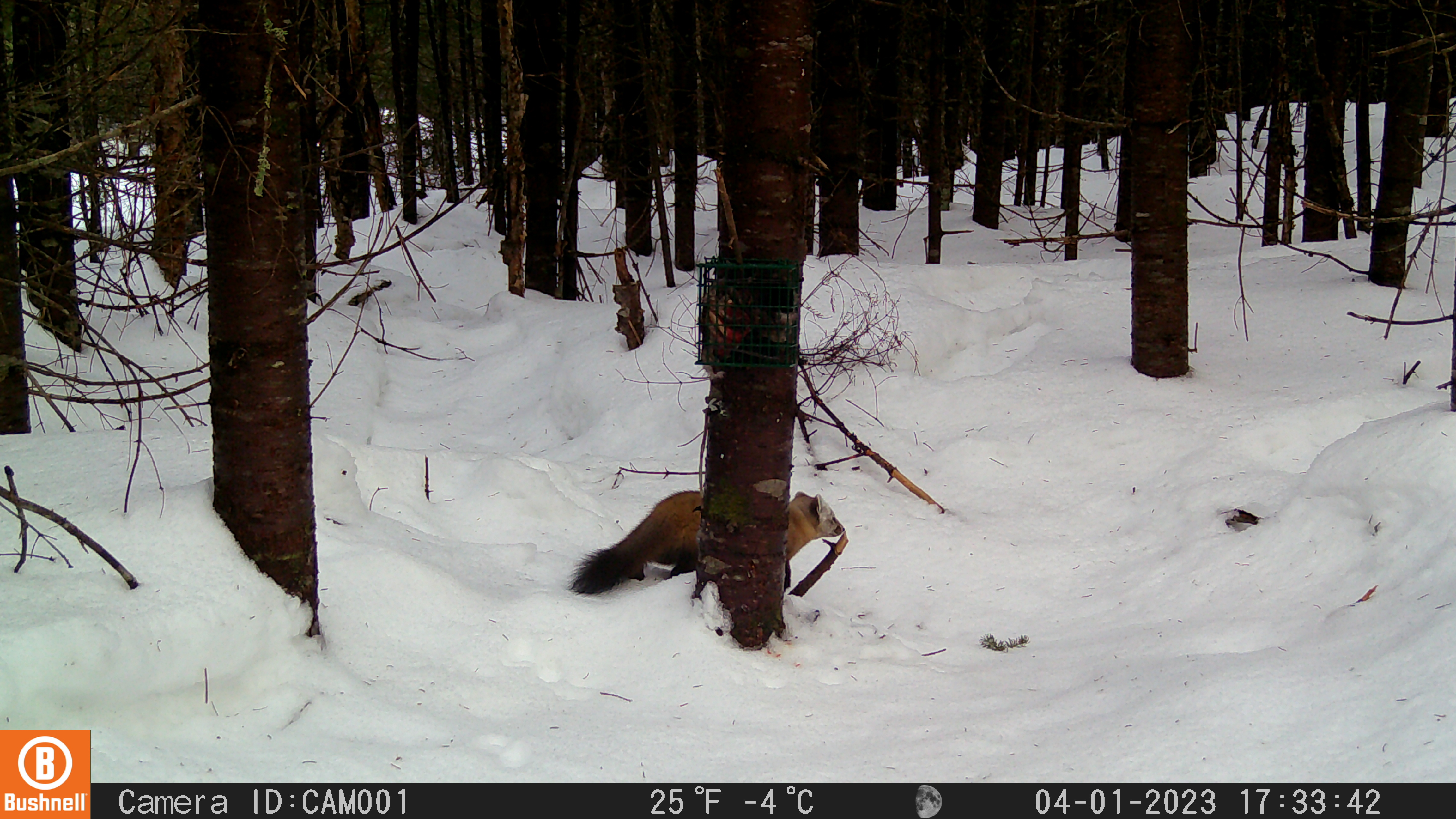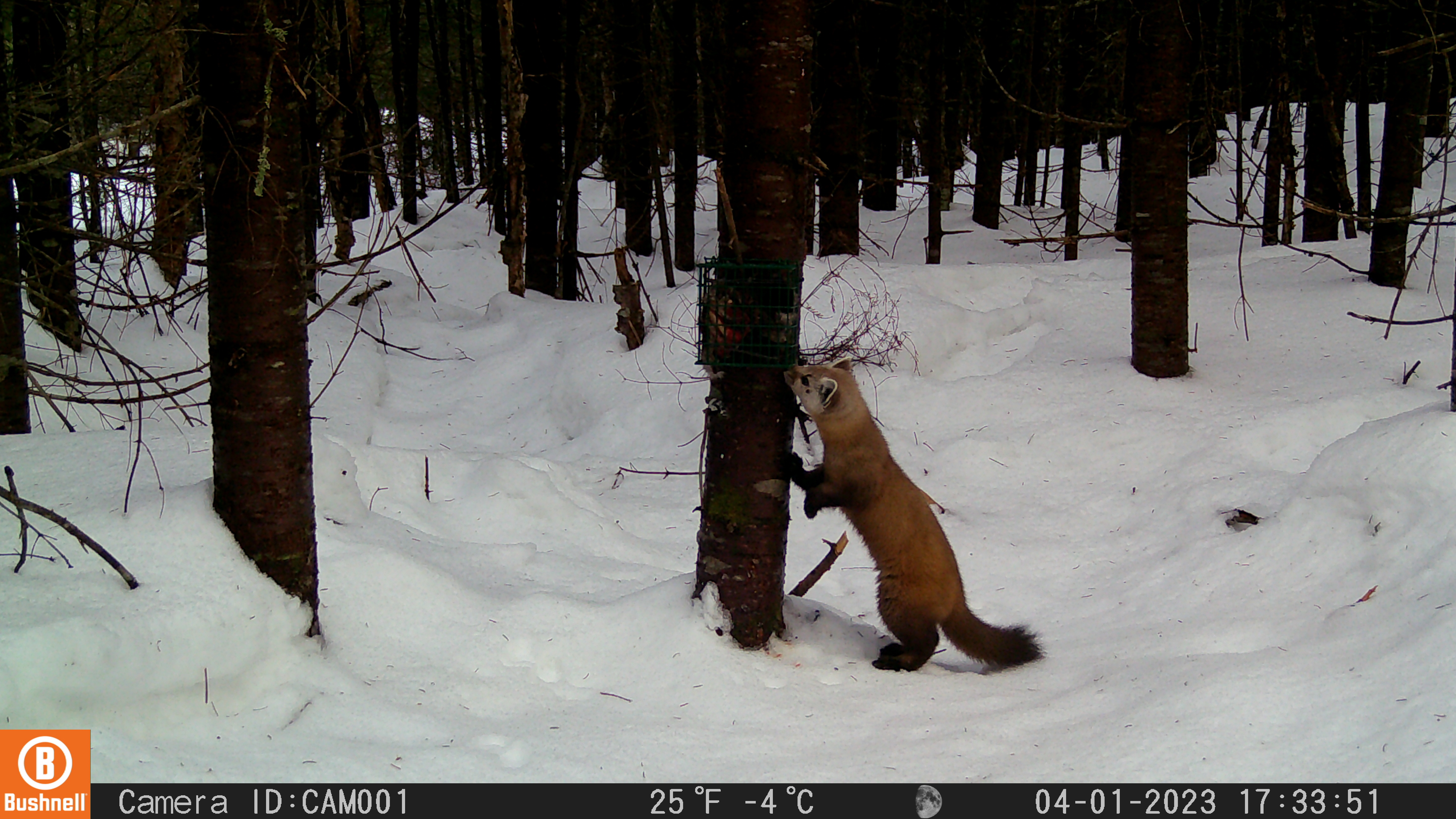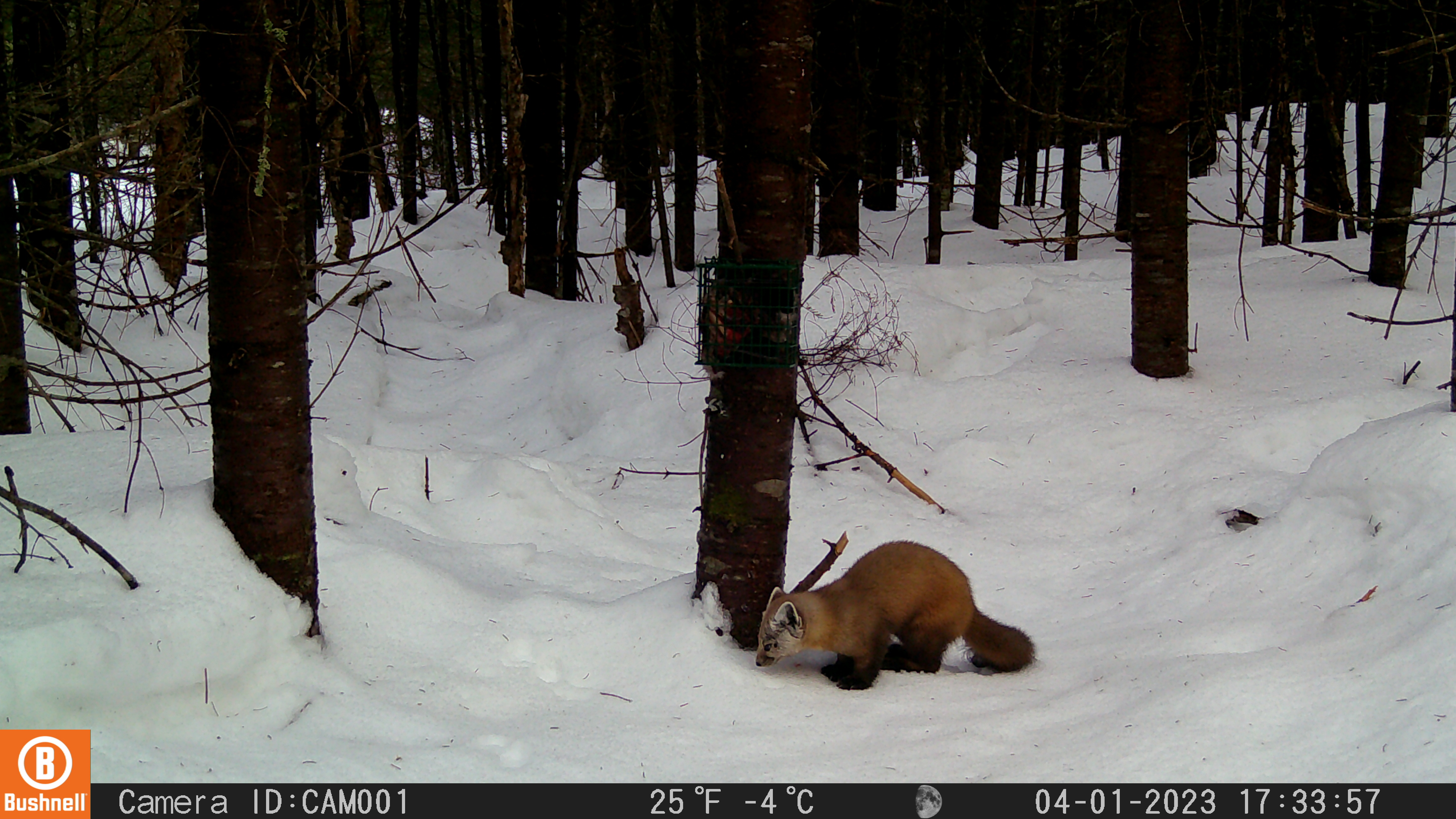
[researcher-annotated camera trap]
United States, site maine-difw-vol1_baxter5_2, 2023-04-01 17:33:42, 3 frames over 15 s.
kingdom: Animalia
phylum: Chordata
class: Mammalia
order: Carnivora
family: Mustelidae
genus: Martes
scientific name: Martes americana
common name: american marten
American marten (Martes americana).